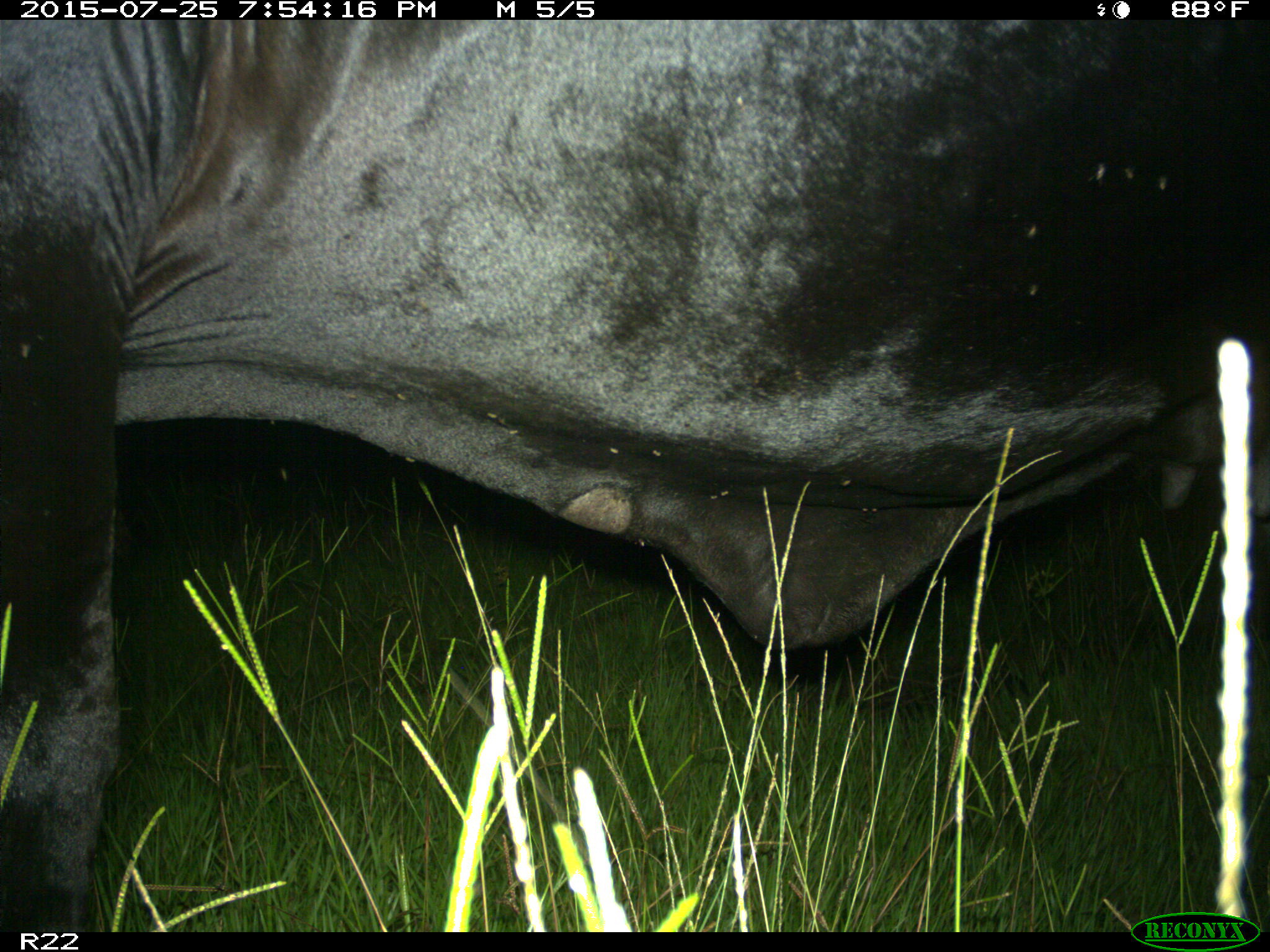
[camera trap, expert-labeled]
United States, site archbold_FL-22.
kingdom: Animalia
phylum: Chordata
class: Mammalia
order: Artiodactyla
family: Bovidae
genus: Bos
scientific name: Bos taurus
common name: domestic cow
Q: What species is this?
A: Bos taurus (domestic cow).